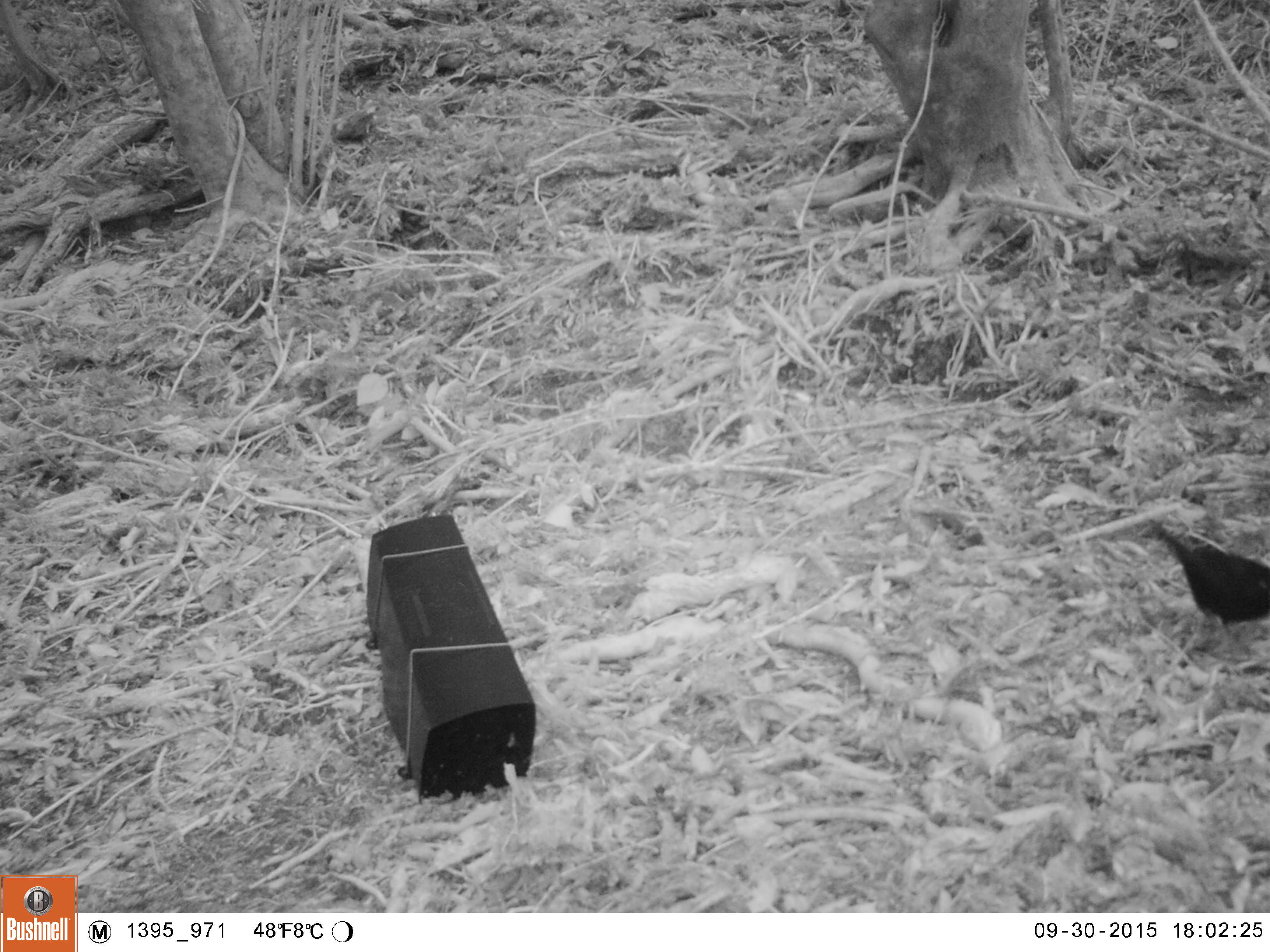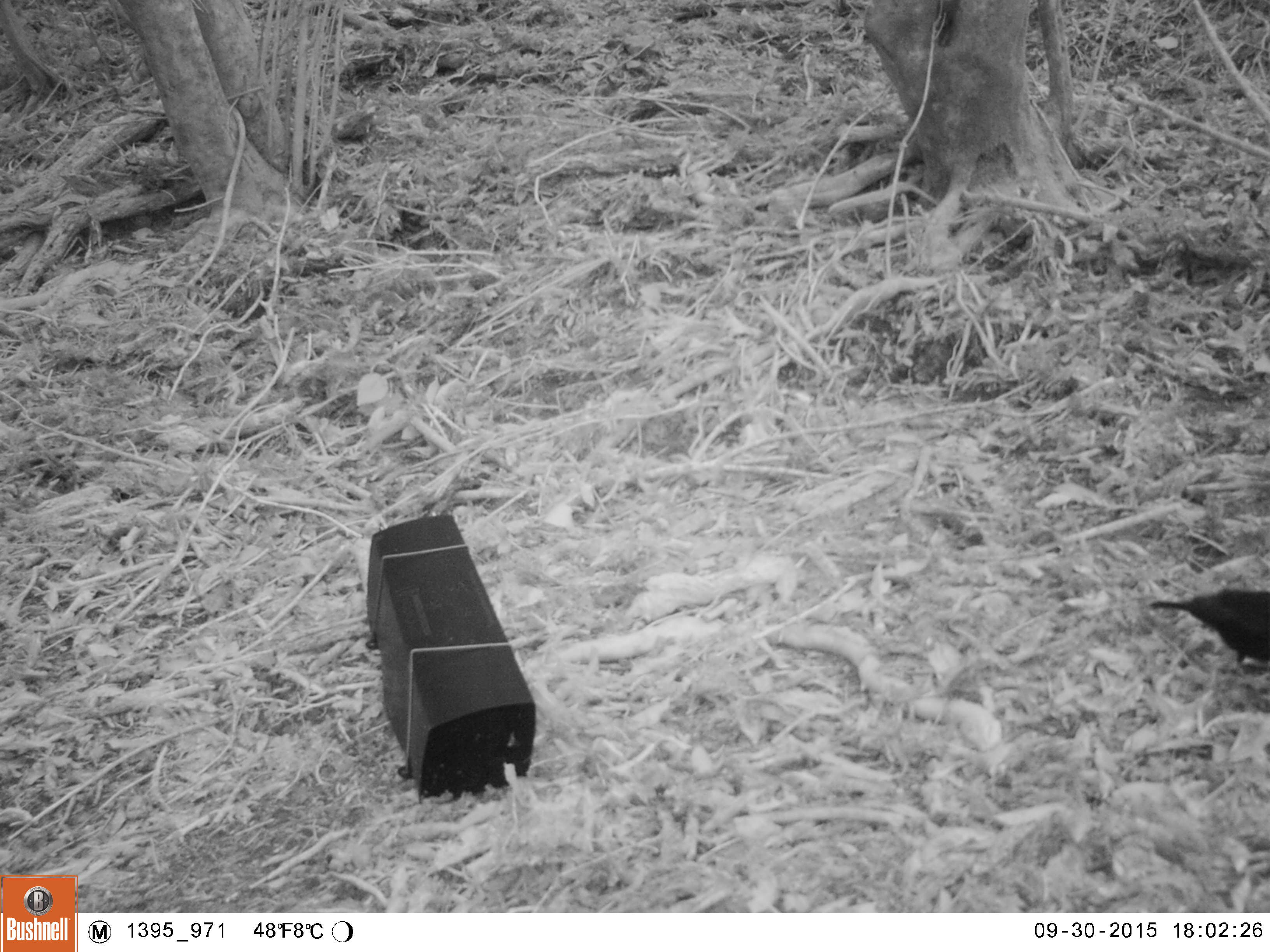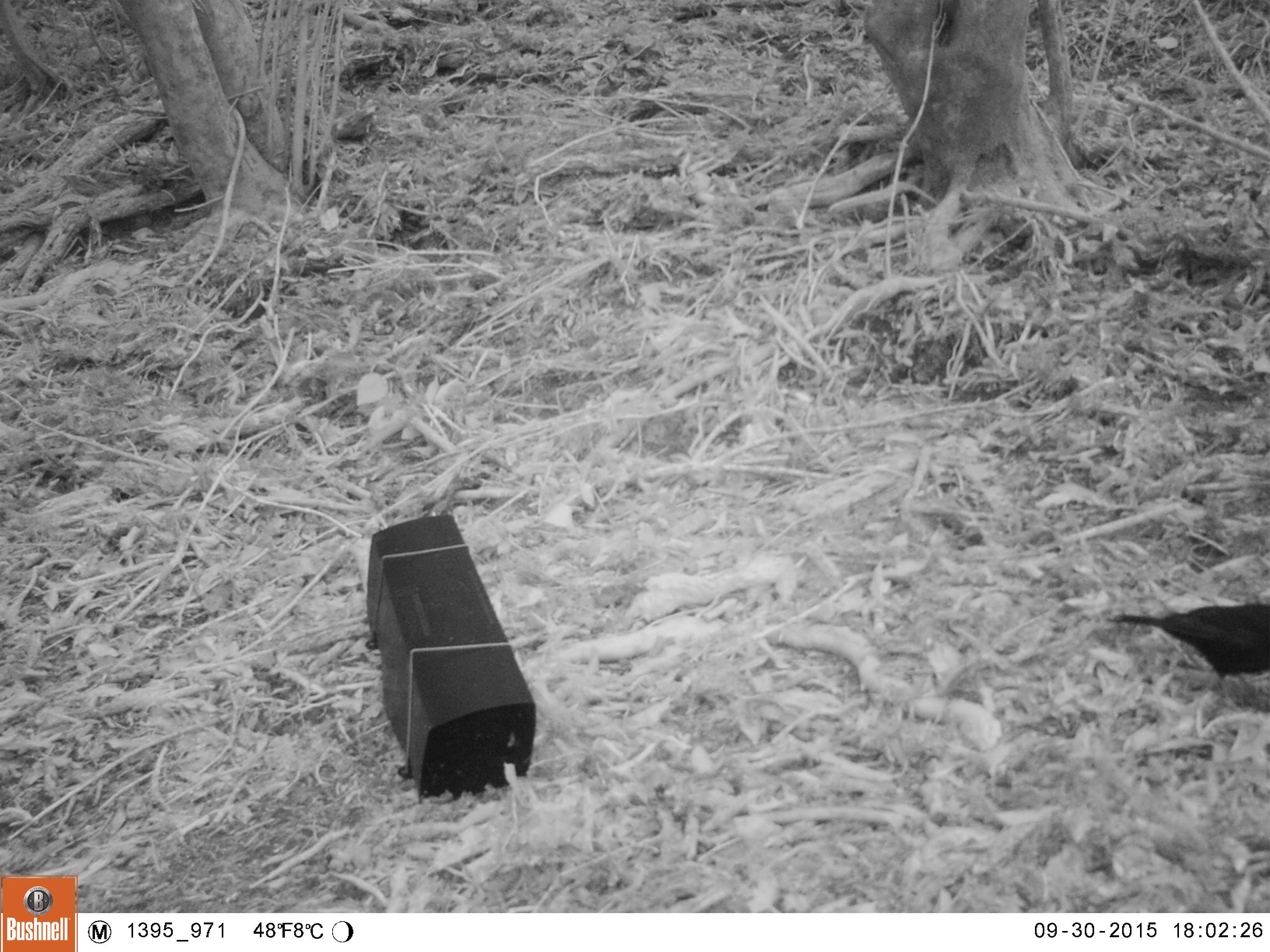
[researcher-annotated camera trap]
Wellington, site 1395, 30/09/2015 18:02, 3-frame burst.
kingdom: Animalia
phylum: Chordata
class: Aves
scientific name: Aves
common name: bird